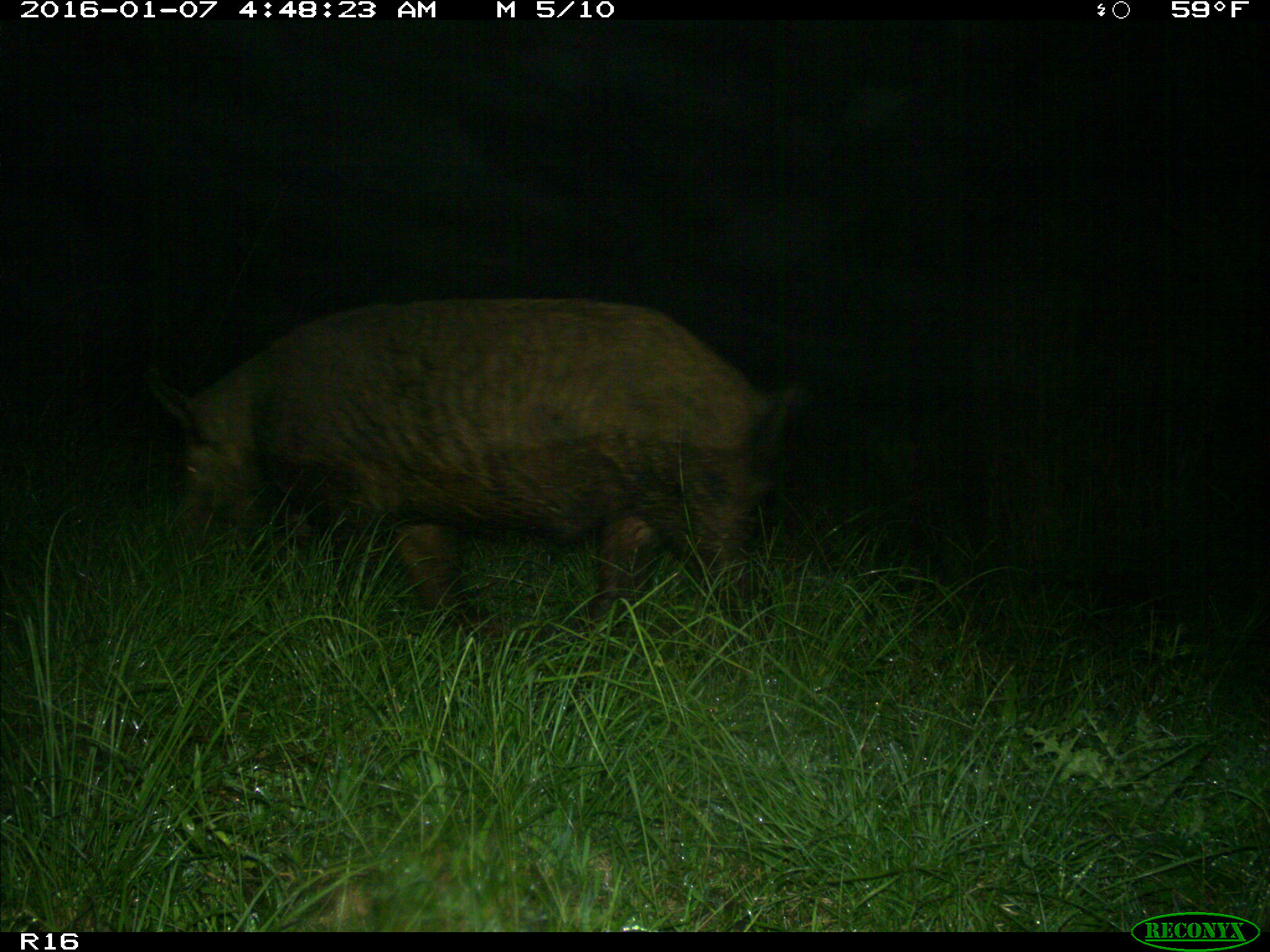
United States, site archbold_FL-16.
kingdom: Animalia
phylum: Chordata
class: Mammalia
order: Artiodactyla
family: Suidae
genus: Sus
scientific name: Sus scrofa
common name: wild boar